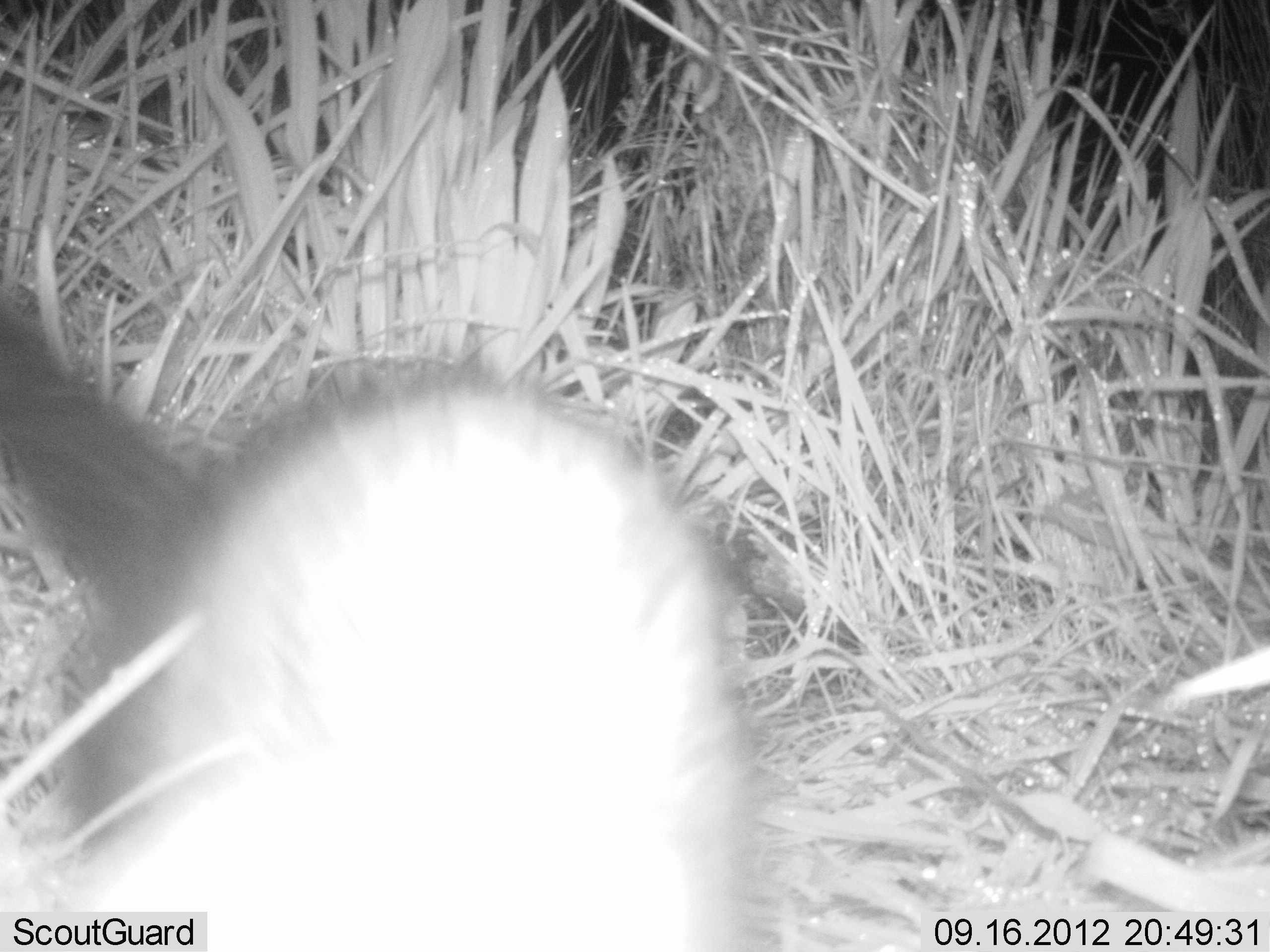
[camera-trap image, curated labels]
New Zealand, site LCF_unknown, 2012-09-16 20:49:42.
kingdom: Animalia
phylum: Chordata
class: Mammalia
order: Carnivora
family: Mustelidae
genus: Mustela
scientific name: Mustela furo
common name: ferret